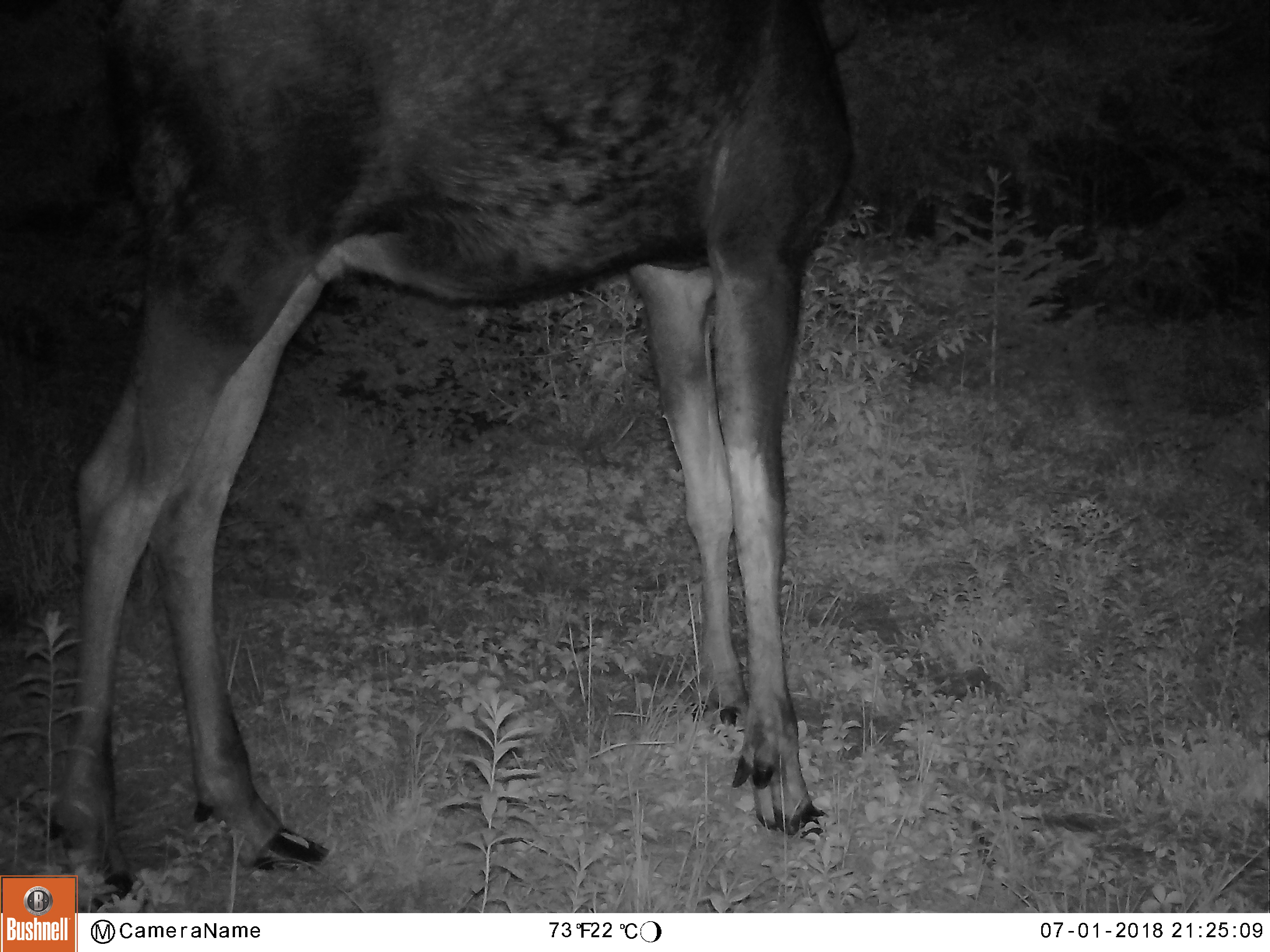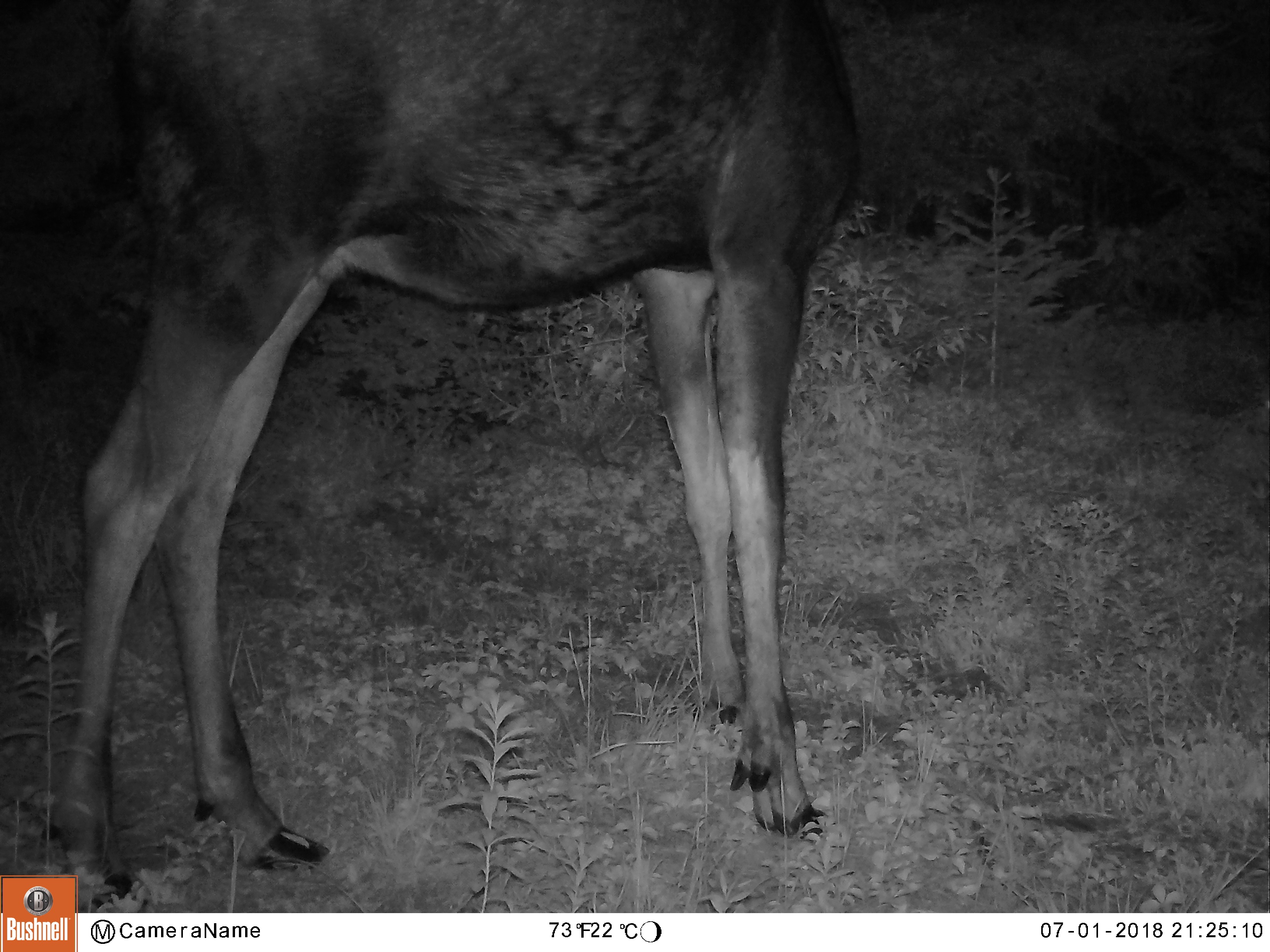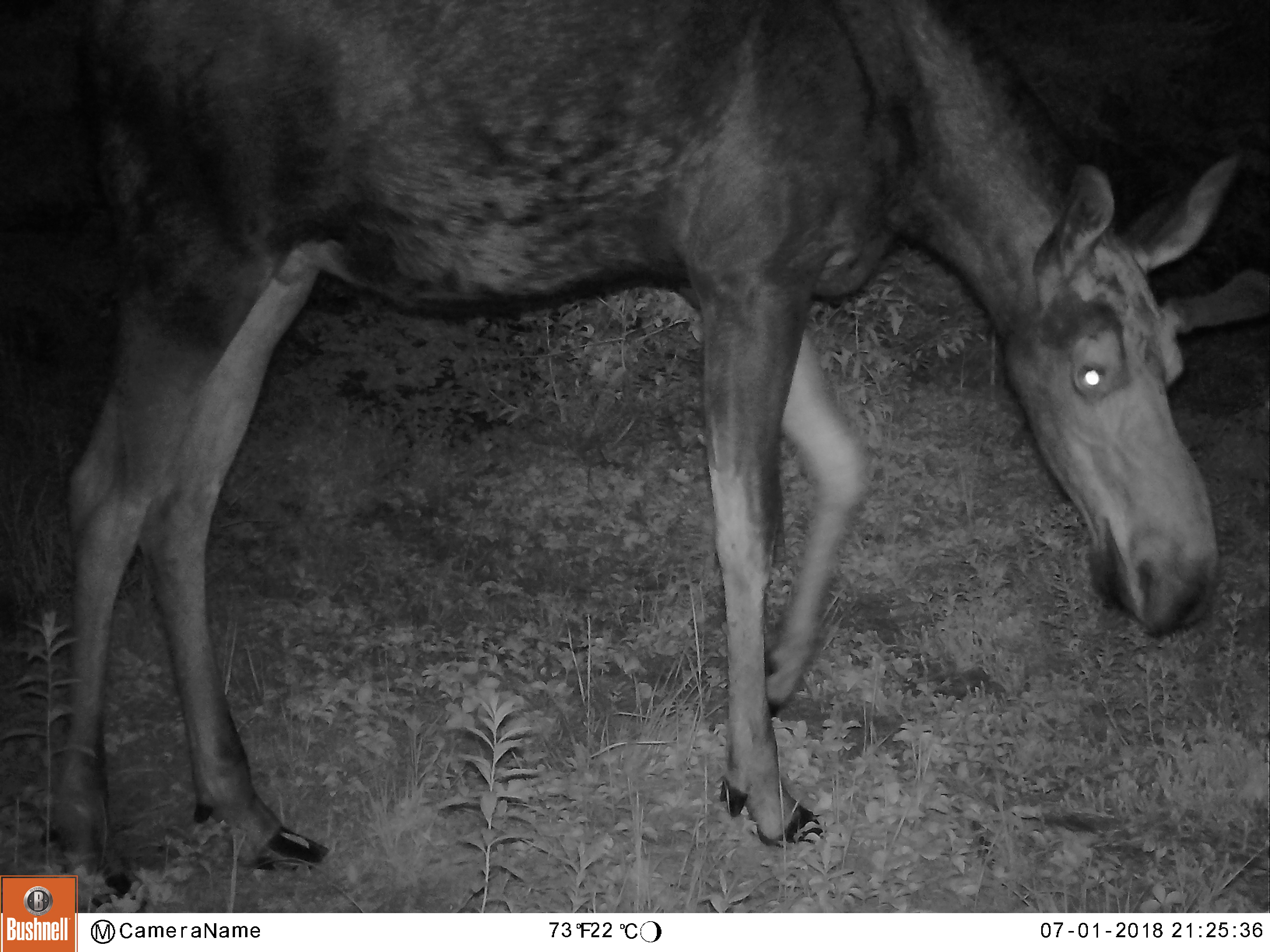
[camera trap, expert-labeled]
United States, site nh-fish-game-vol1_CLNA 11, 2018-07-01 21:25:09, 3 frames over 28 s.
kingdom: Animalia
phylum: Chordata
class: Mammalia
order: Artiodactyla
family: Cervidae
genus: Alces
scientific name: Alces alces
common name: moose